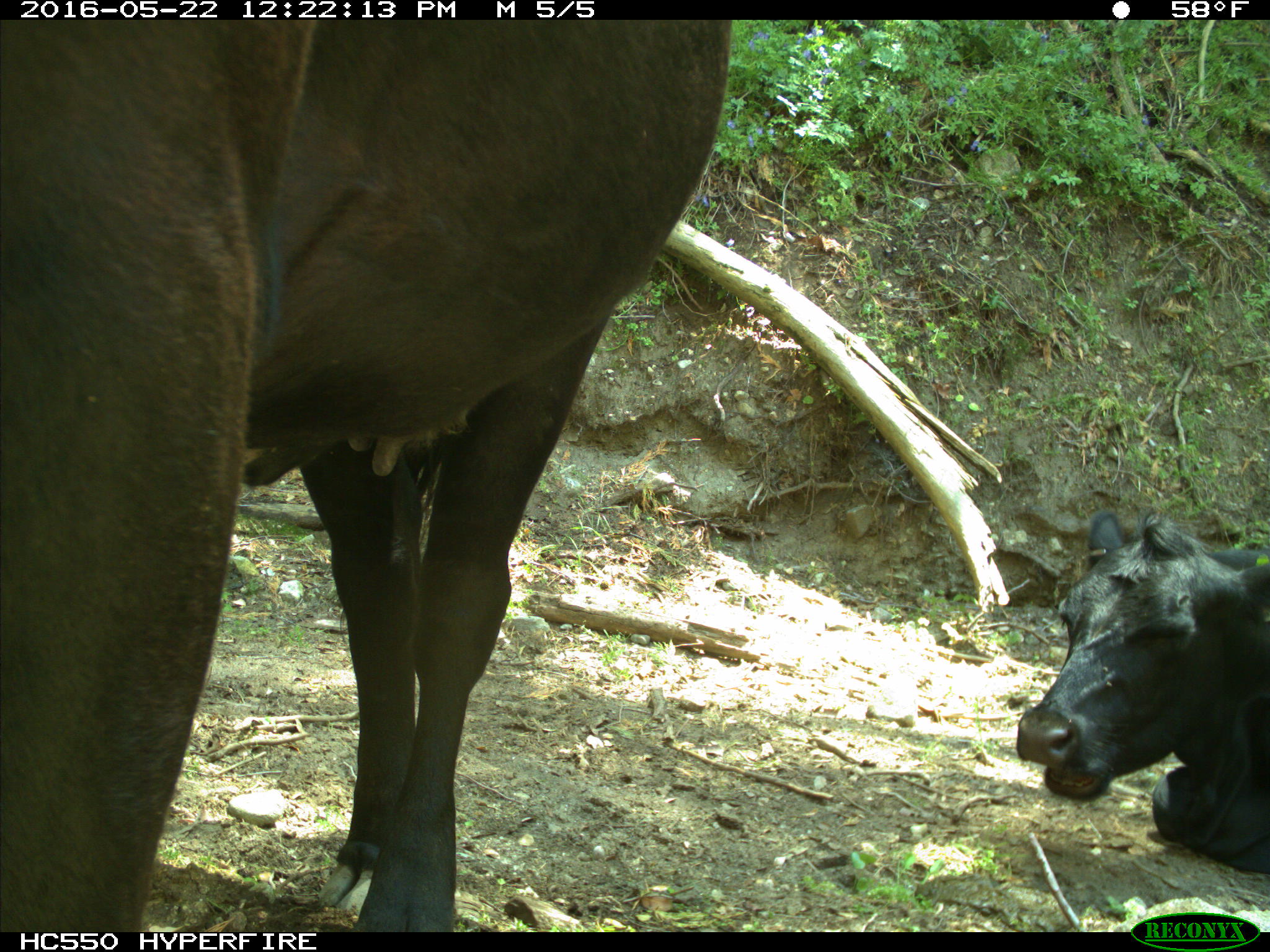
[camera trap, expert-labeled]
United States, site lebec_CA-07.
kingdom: Animalia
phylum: Chordata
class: Mammalia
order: Artiodactyla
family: Bovidae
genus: Bos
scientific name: Bos taurus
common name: domestic cow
Bos taurus (domestic cow).